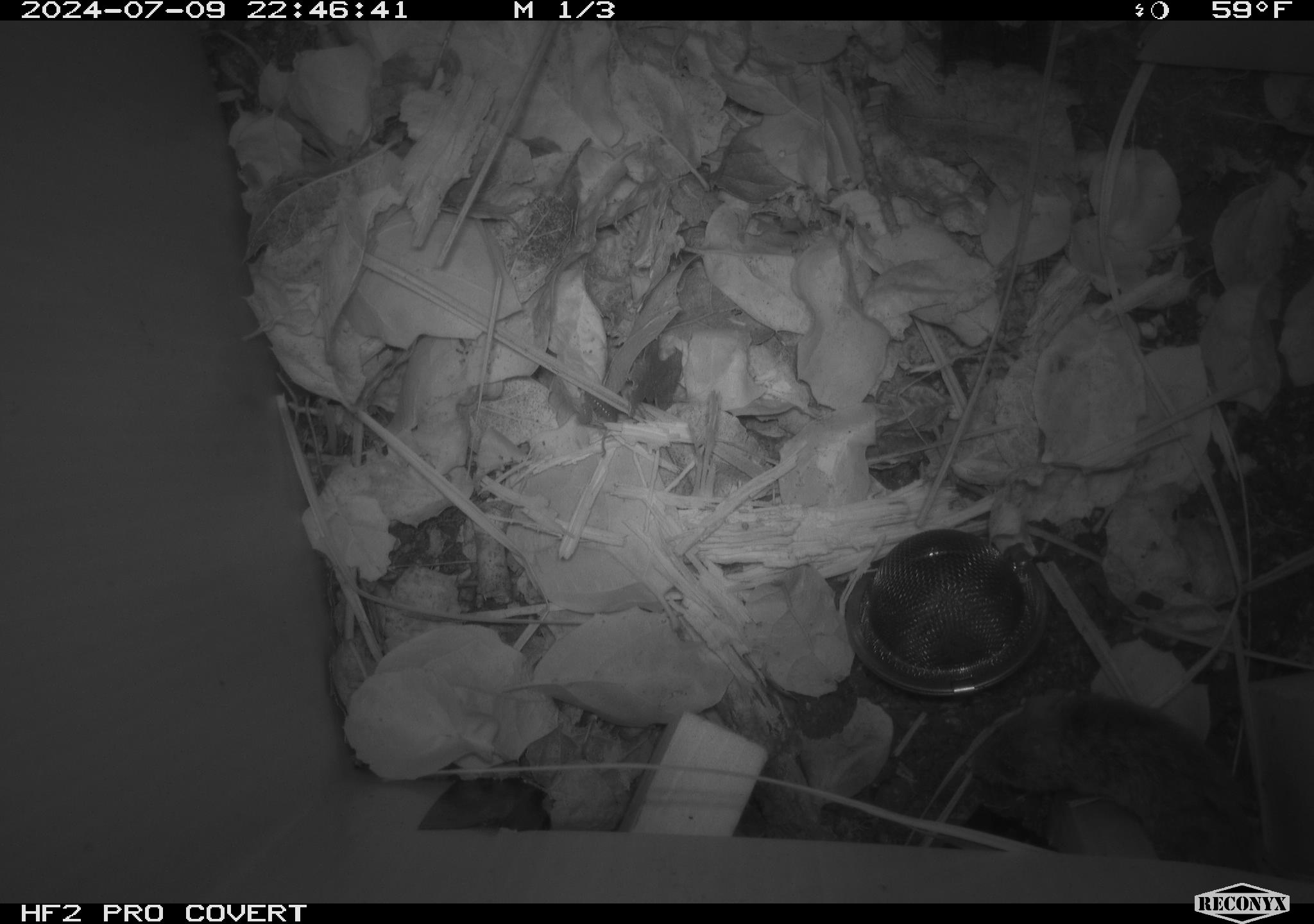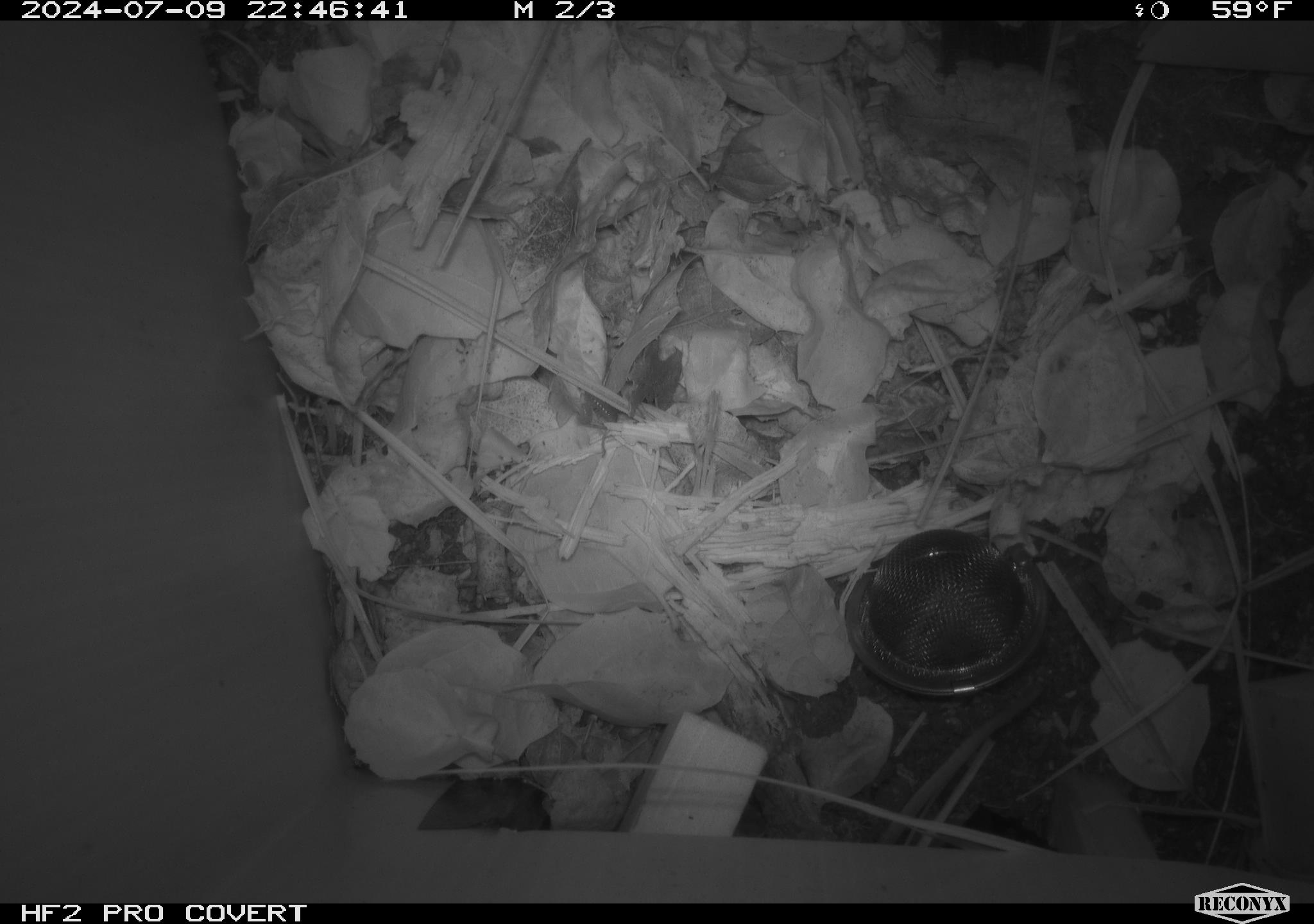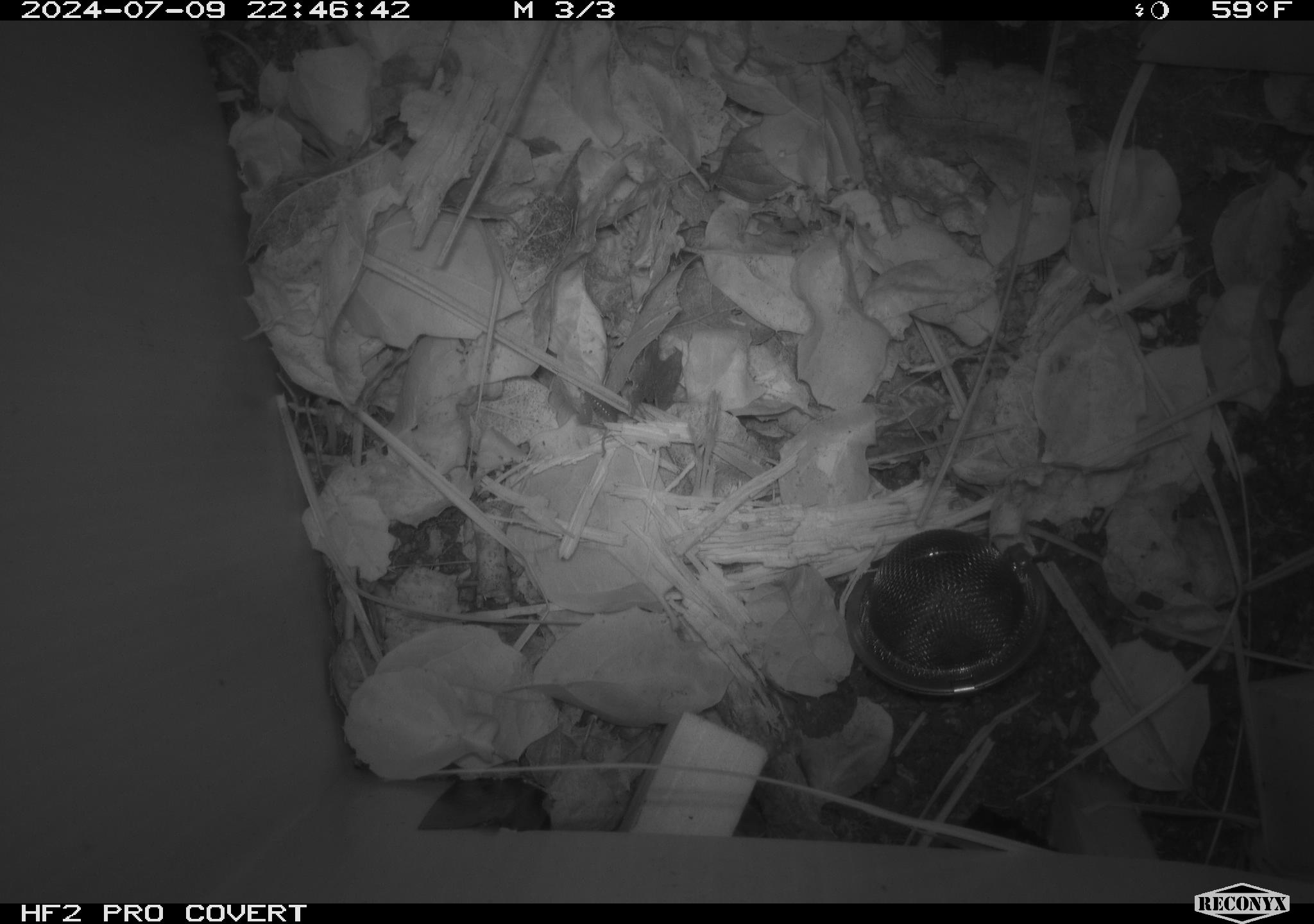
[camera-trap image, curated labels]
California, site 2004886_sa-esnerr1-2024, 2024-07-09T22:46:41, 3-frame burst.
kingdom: Animalia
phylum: Chordata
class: Mammalia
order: Rodentia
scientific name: Rodentia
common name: rodent